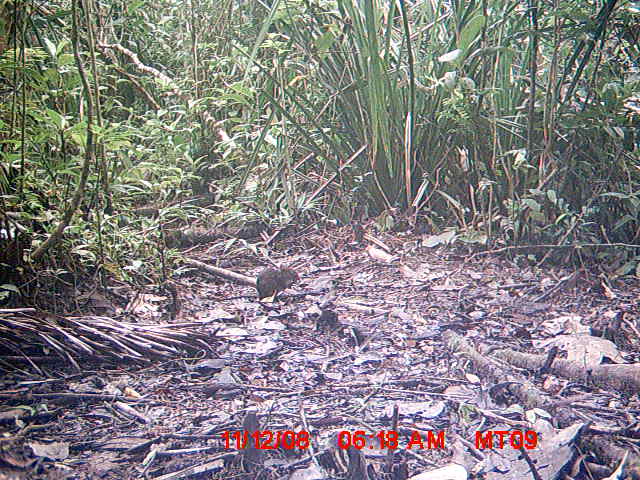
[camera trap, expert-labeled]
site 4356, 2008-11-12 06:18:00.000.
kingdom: Animalia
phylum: Chordata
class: Aves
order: Cuculiformes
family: Cuculidae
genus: Coua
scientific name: Coua serriana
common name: red-breasted coua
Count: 1.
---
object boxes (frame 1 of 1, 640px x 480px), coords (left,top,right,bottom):
coua serriana: (218,263,300,302)